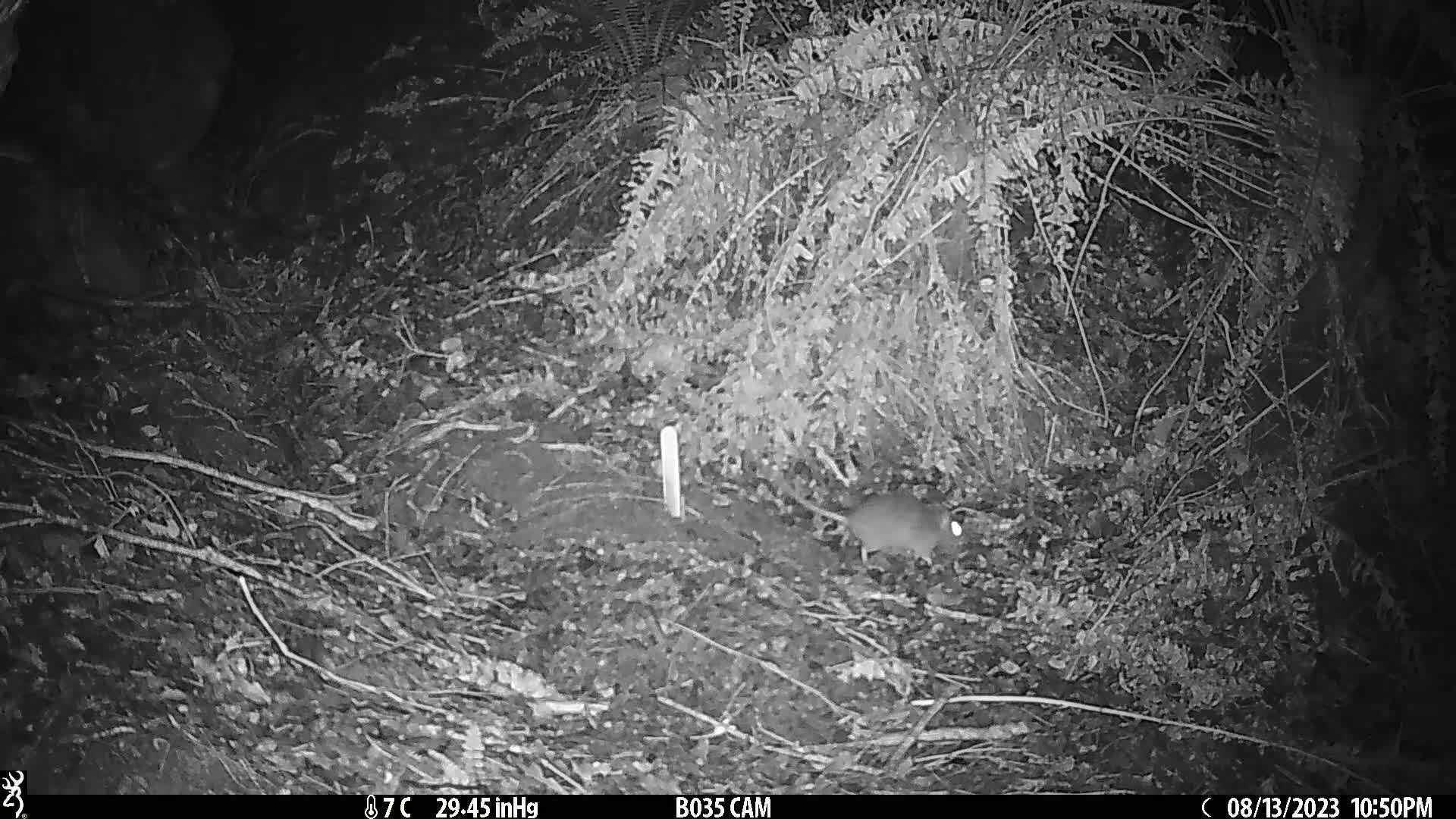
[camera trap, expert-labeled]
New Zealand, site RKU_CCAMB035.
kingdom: Animalia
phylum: Chordata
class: Mammalia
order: Rodentia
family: Muridae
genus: Rattus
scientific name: Rattus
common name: rat